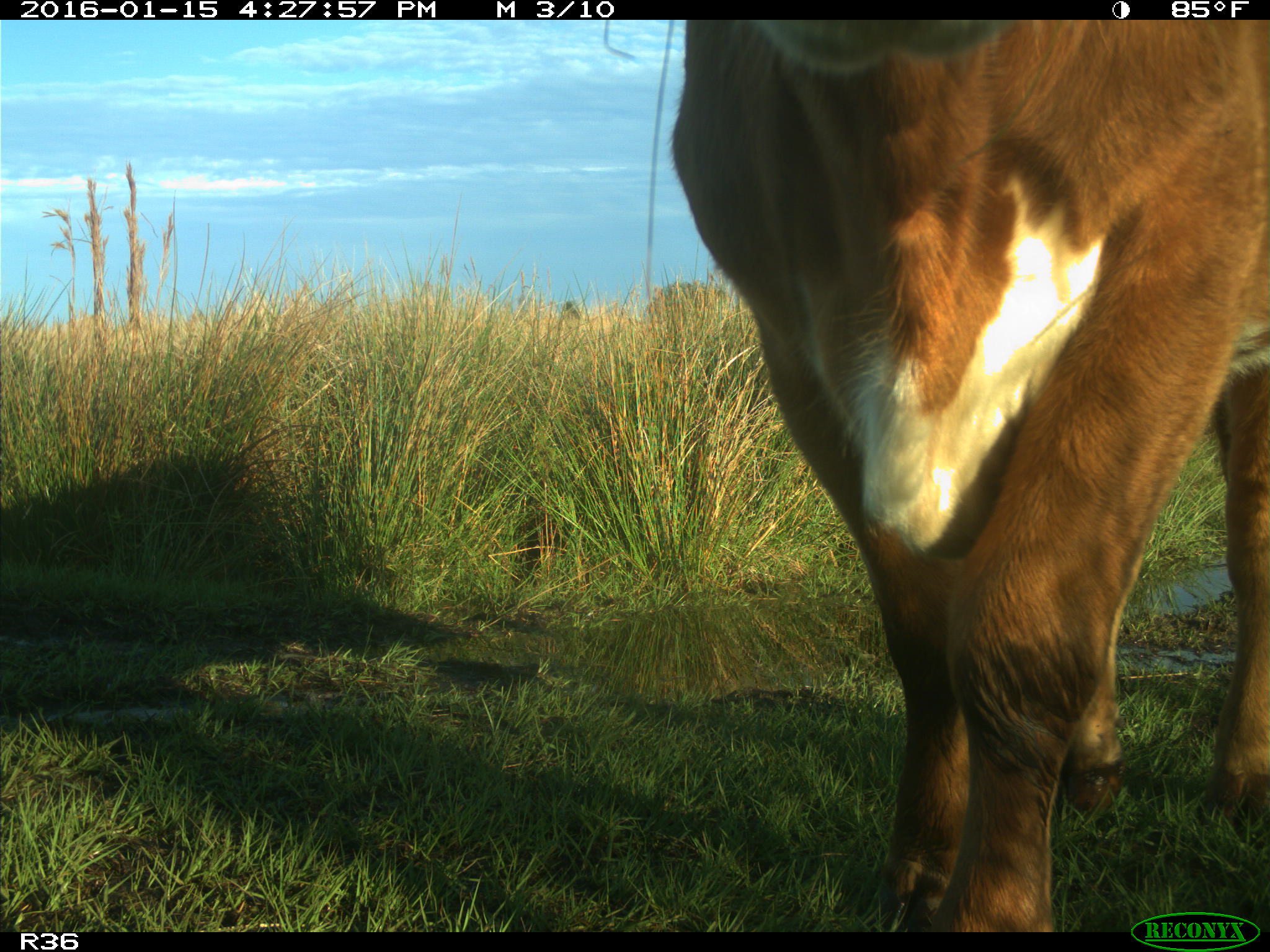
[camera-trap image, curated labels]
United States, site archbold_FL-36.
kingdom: Animalia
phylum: Chordata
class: Mammalia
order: Artiodactyla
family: Bovidae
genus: Bos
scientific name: Bos taurus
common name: domestic cow